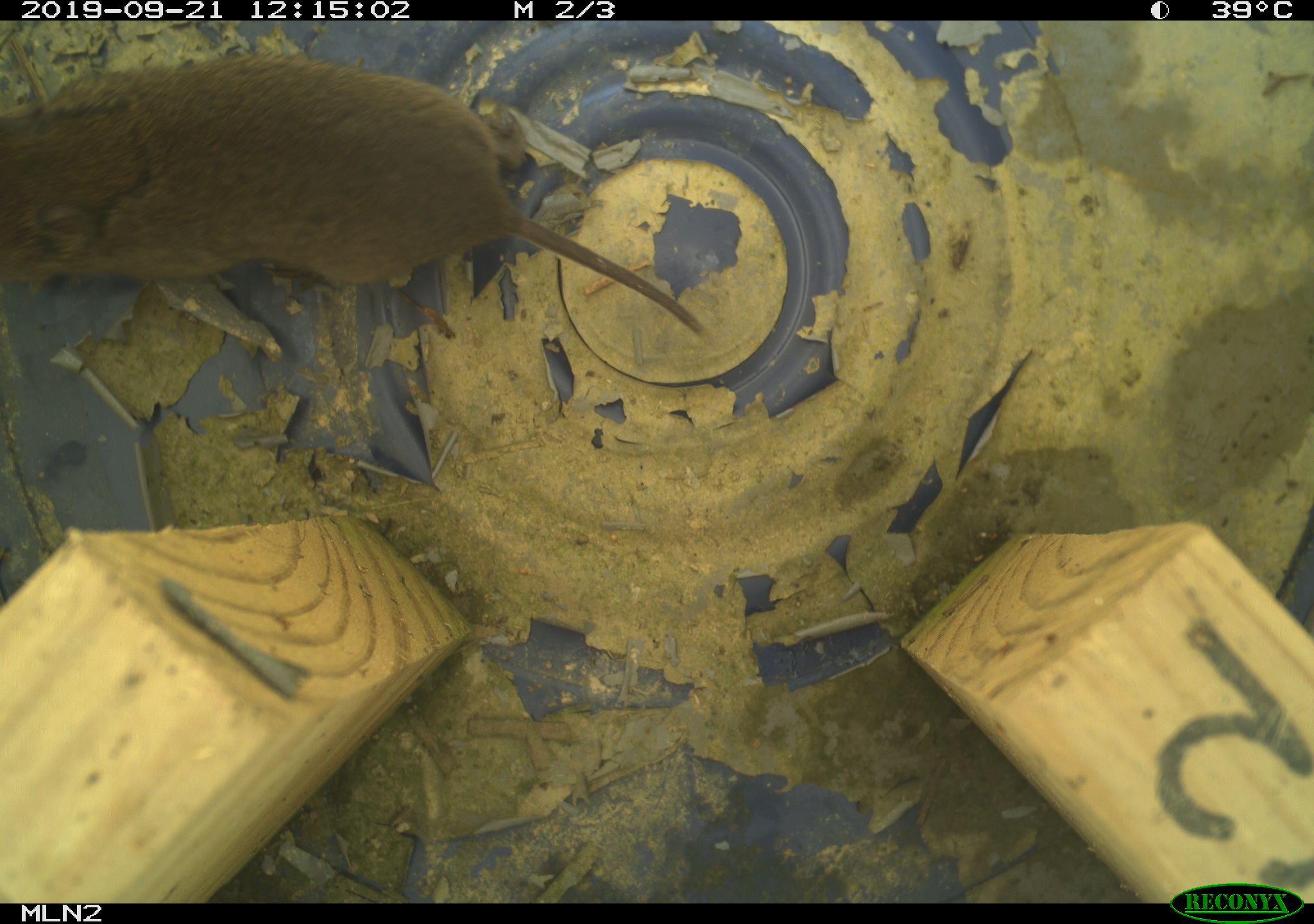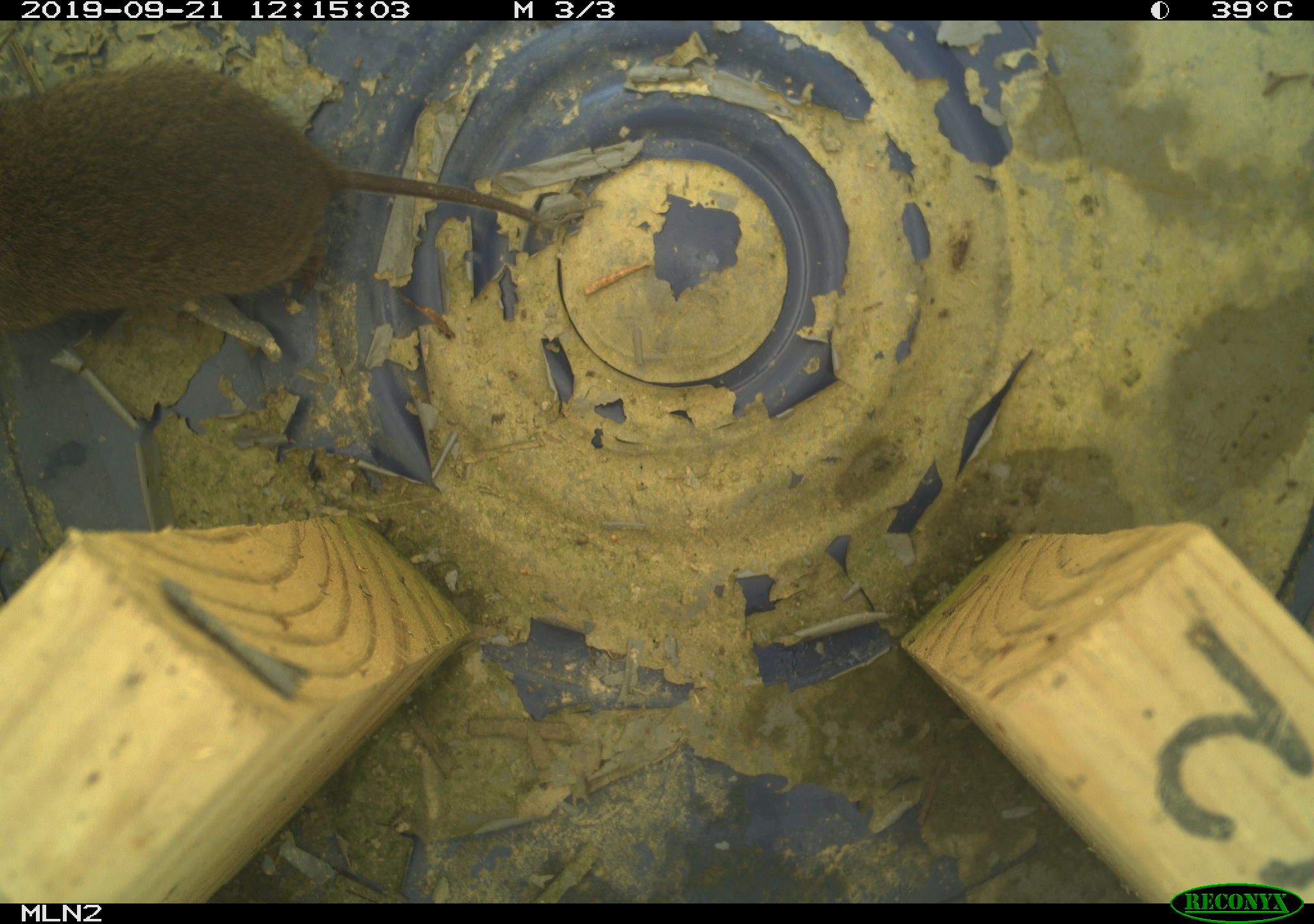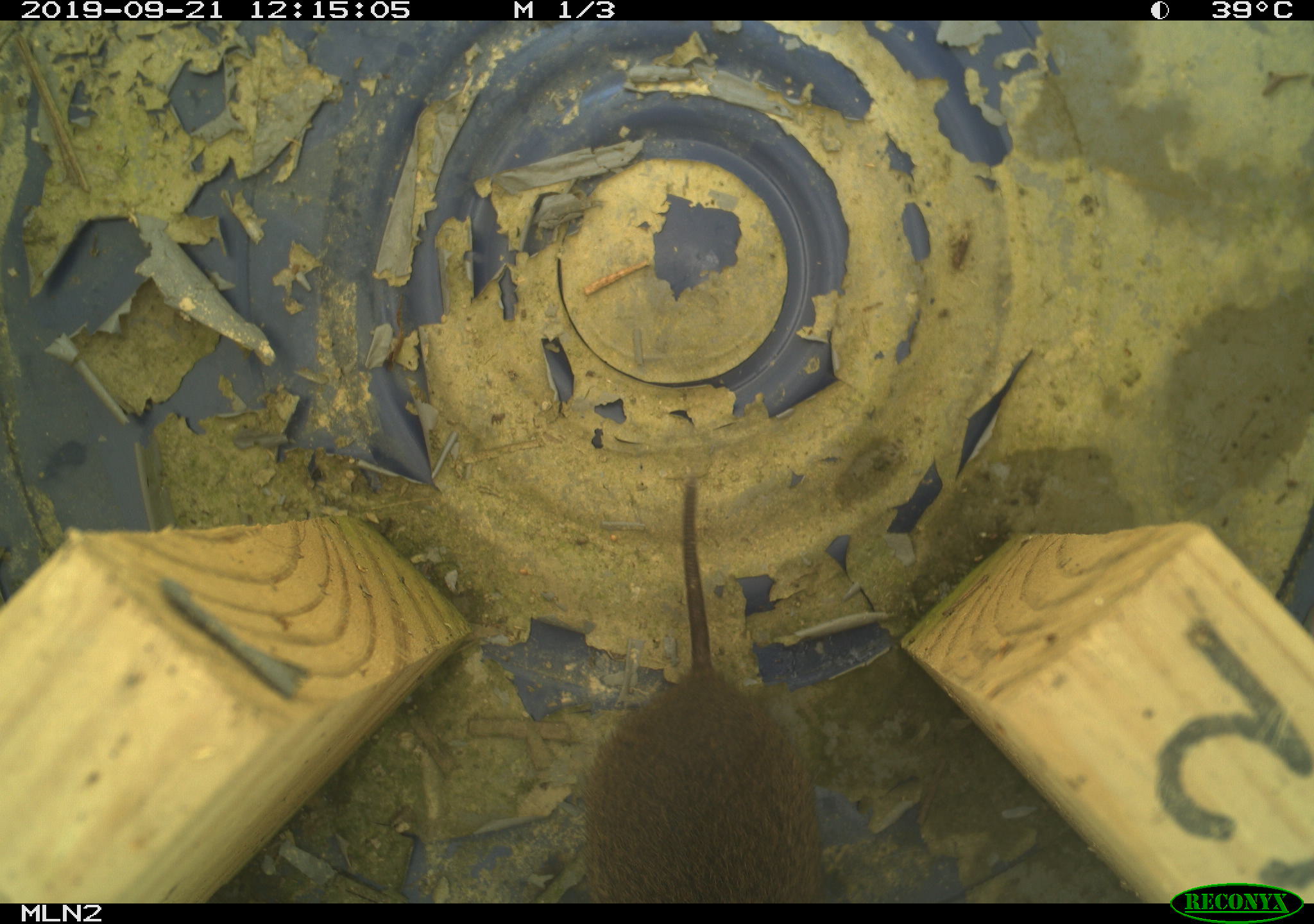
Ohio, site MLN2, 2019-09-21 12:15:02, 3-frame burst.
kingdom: Animalia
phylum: Chordata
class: Mammalia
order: Rodentia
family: Cricetidae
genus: Microtus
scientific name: Microtus pennsylvanicus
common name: meadow vole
Meadow vole (Microtus pennsylvanicus).